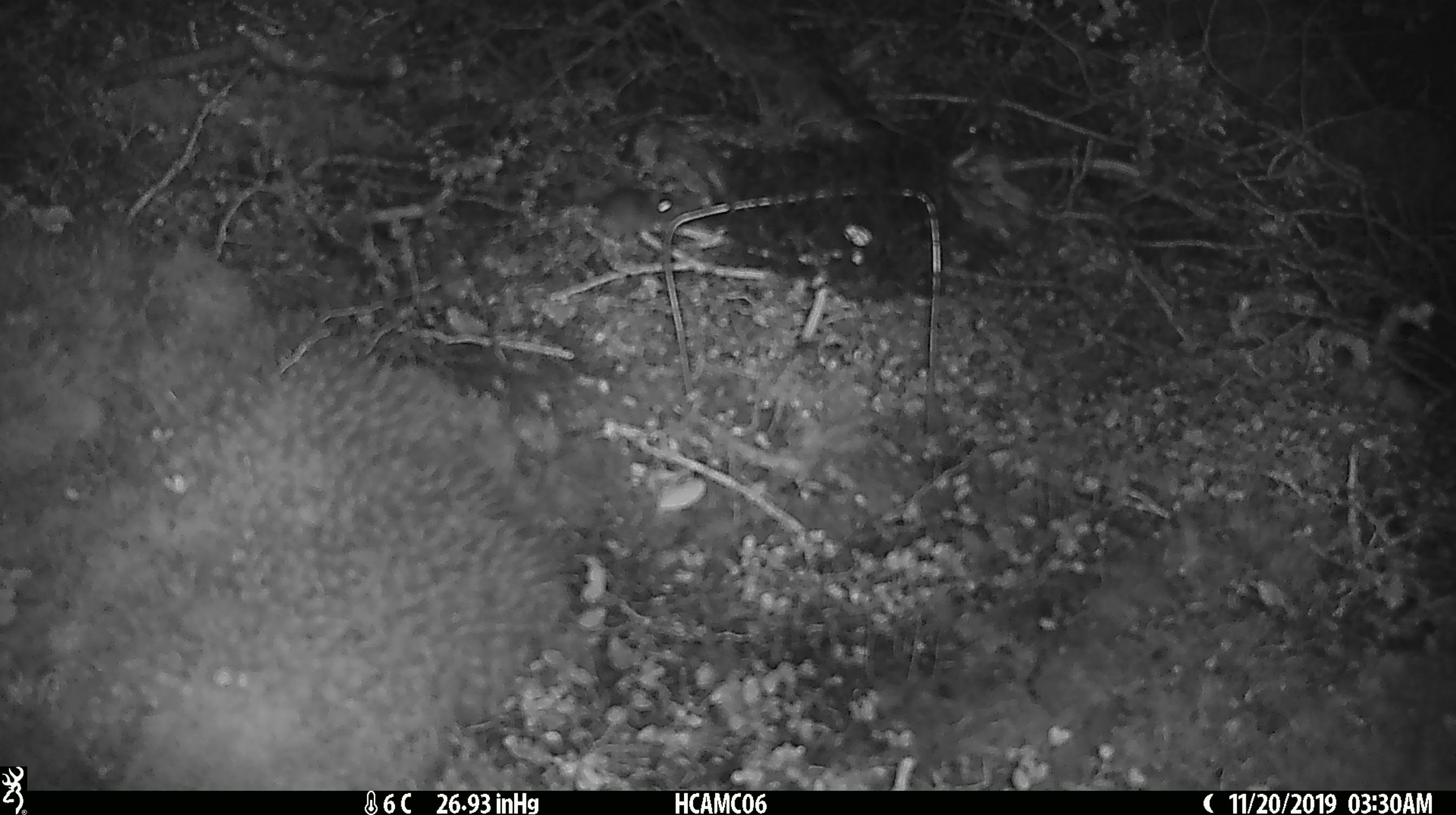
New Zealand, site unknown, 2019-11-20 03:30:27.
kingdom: Animalia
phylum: Chordata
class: Mammalia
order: Rodentia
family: Muridae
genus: Mus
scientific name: Mus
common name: mouse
Mouse (Mus).